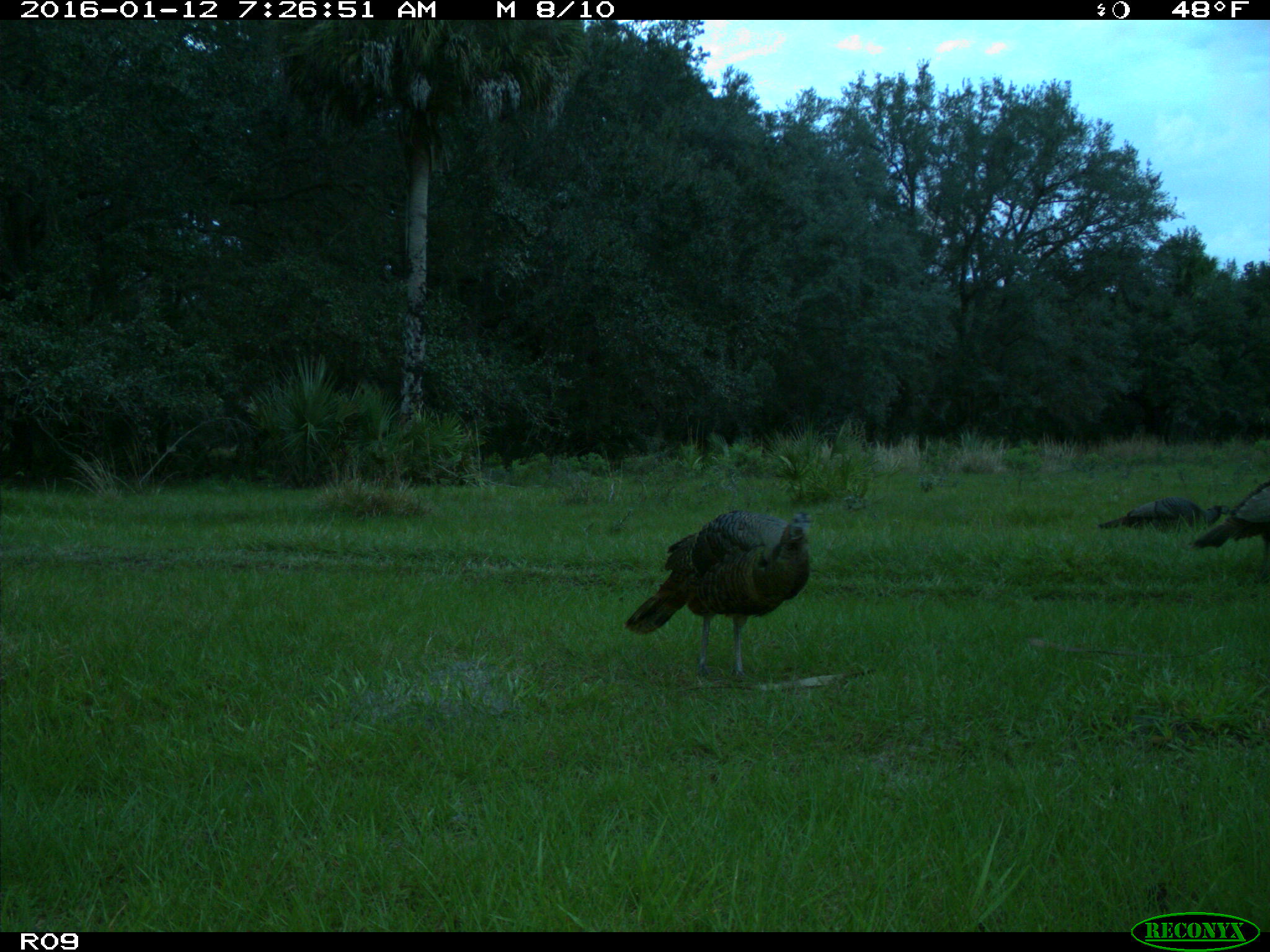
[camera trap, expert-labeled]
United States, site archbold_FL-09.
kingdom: Animalia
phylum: Chordata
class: Aves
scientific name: Aves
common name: birds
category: unidentified bird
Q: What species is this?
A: Unidentified bird (birds) (Aves).